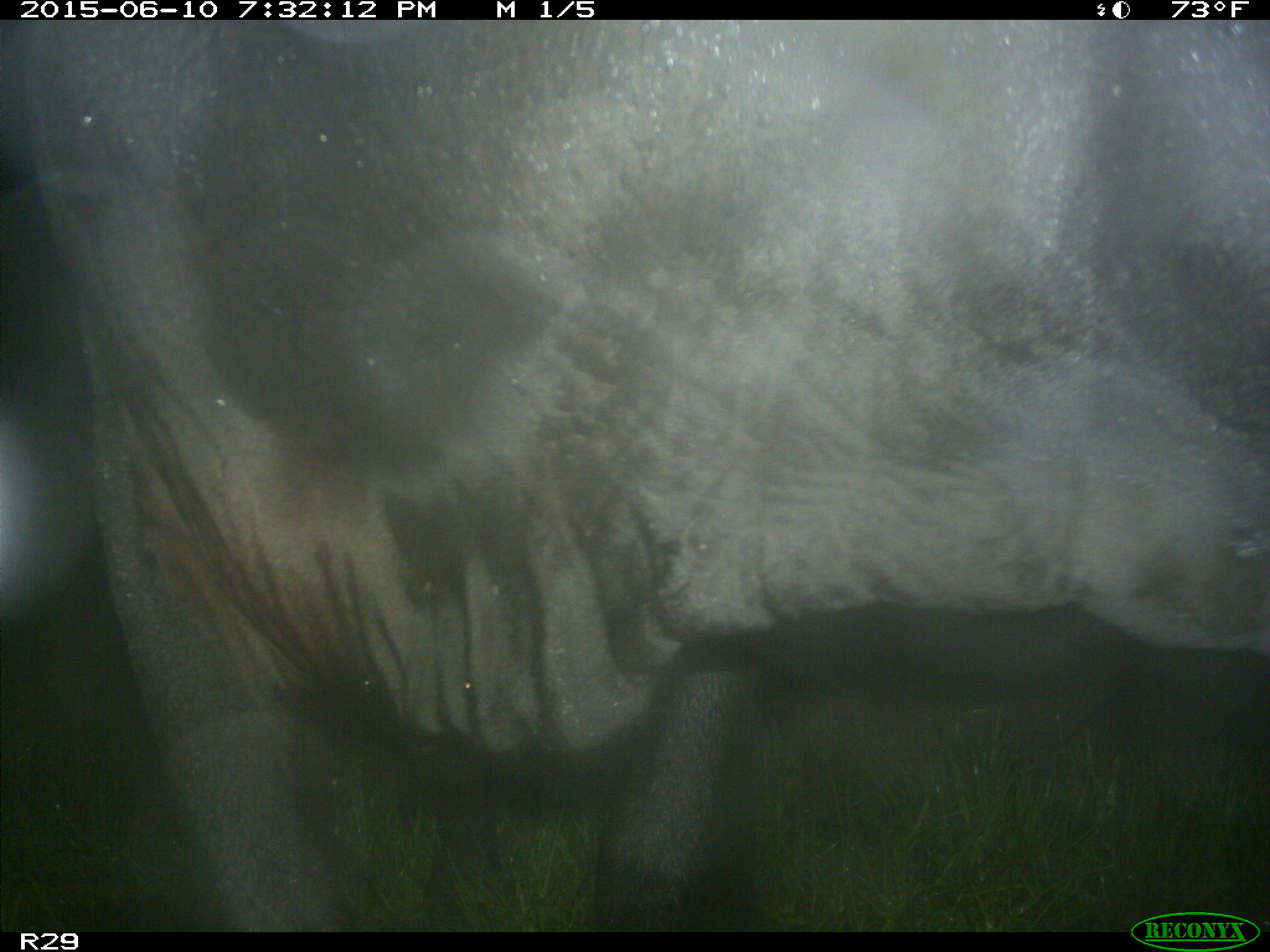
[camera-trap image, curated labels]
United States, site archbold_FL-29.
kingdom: Animalia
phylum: Chordata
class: Mammalia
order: Artiodactyla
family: Bovidae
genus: Bos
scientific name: Bos taurus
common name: domestic cow